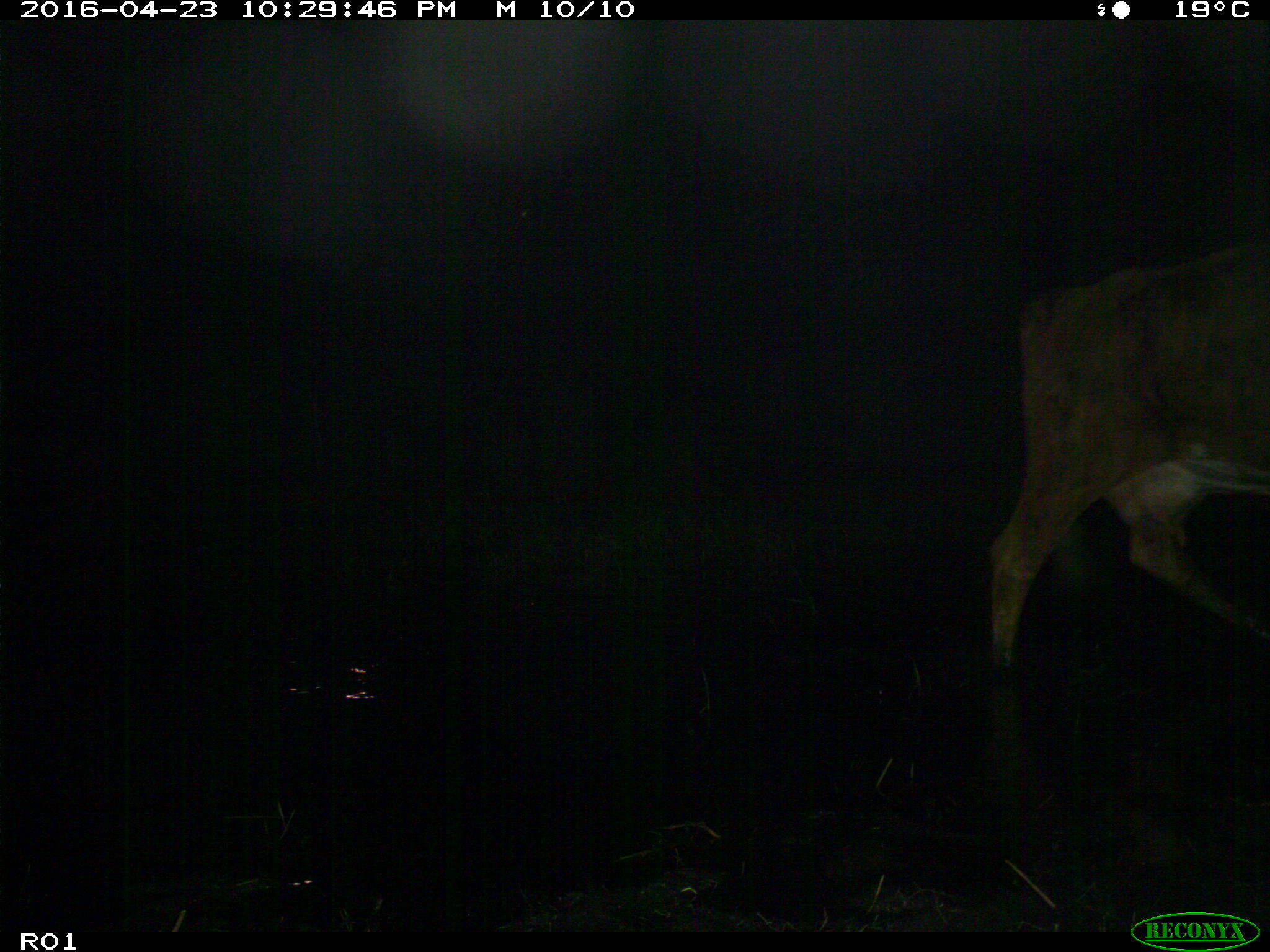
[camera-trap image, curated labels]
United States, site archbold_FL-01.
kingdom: Animalia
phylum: Chordata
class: Mammalia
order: Artiodactyla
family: Bovidae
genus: Bos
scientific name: Bos taurus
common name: domestic cow